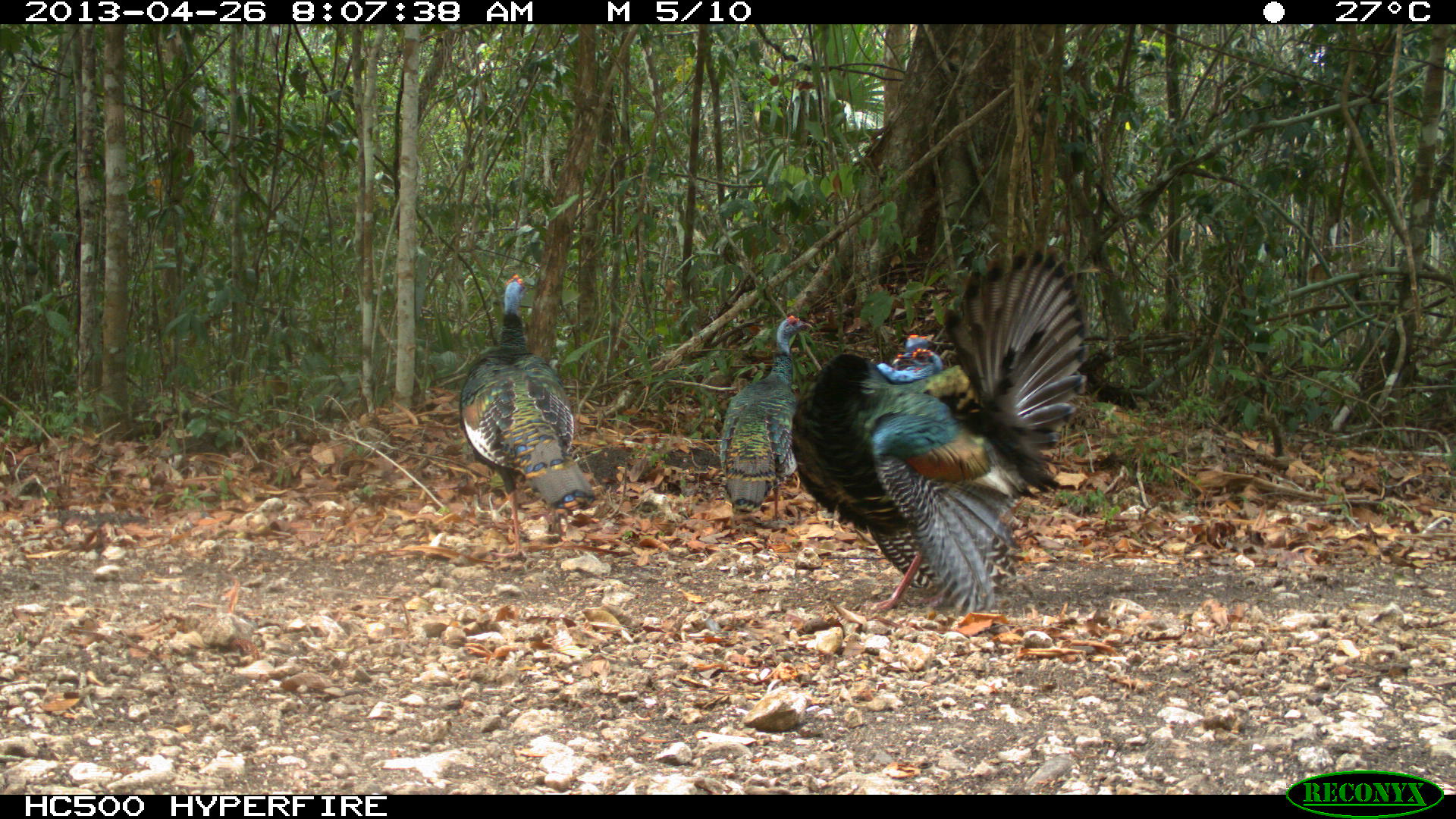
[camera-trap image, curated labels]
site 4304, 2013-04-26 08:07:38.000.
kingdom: Animalia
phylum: Chordata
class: Aves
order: Galliformes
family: Phasianidae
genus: Meleagris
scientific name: Meleagris ocellata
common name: ocellated turkey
Meleagris ocellata (ocellated turkey), count 3.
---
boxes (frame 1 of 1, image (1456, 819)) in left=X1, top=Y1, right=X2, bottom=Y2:
meleagris ocellata: left=785, top=241, right=1093, bottom=613; left=456, top=271, right=597, bottom=559; left=716, top=314, right=813, bottom=523